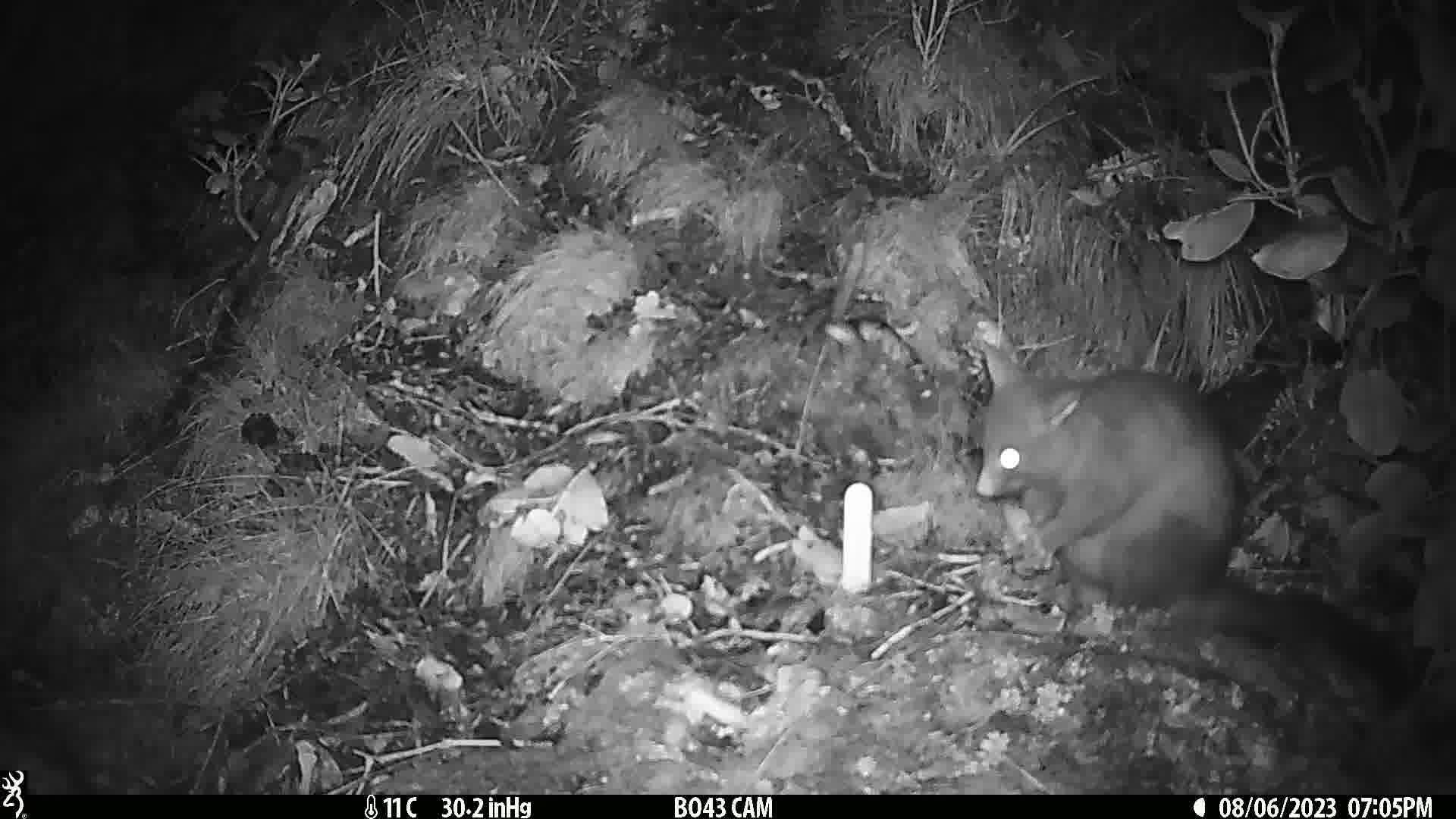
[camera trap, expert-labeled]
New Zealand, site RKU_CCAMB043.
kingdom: Animalia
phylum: Chordata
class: Mammalia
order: Diprotodontia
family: Phalangeridae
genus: Trichosurus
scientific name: Trichosurus vulpecula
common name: common brushtail possum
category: possum